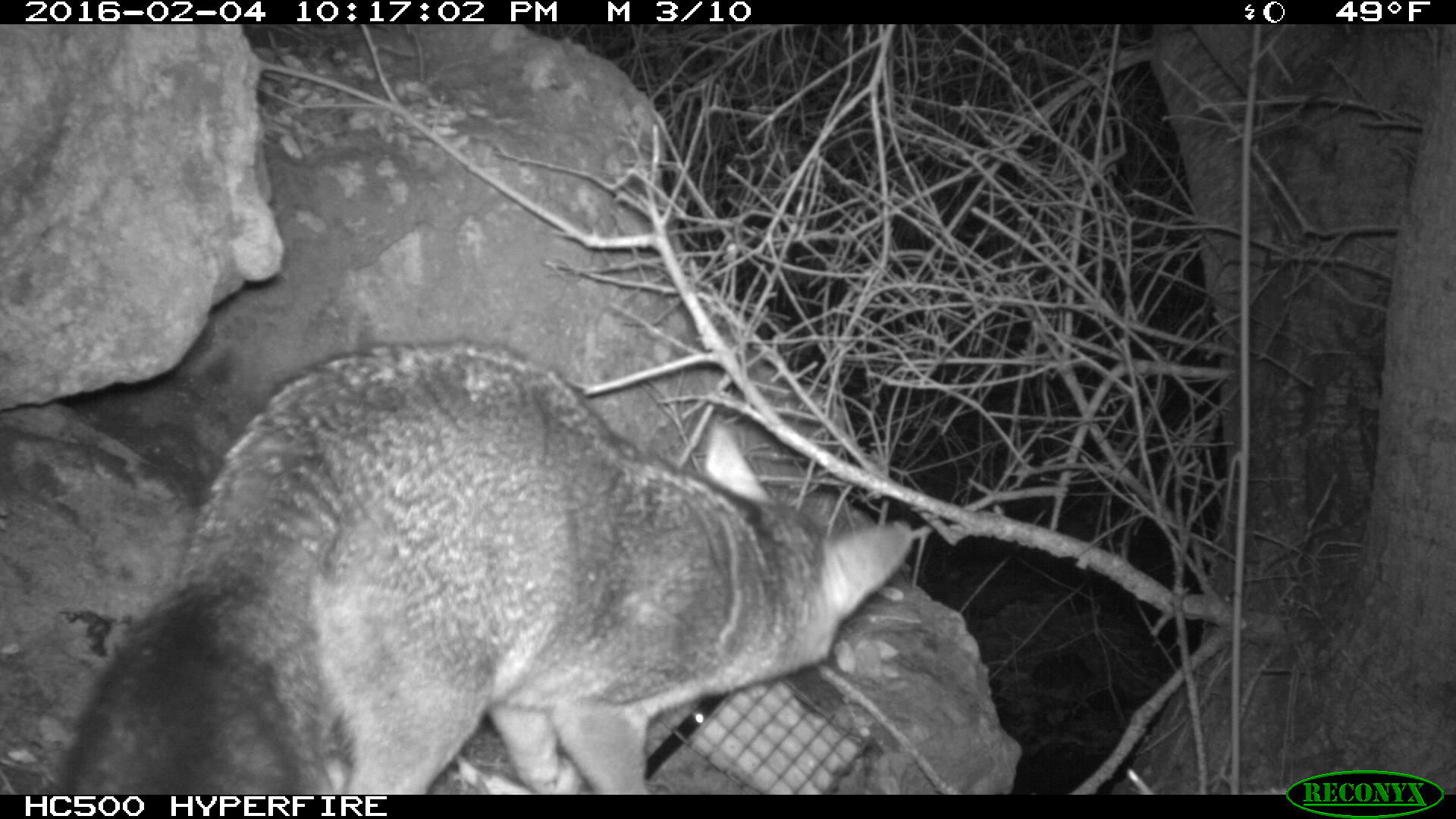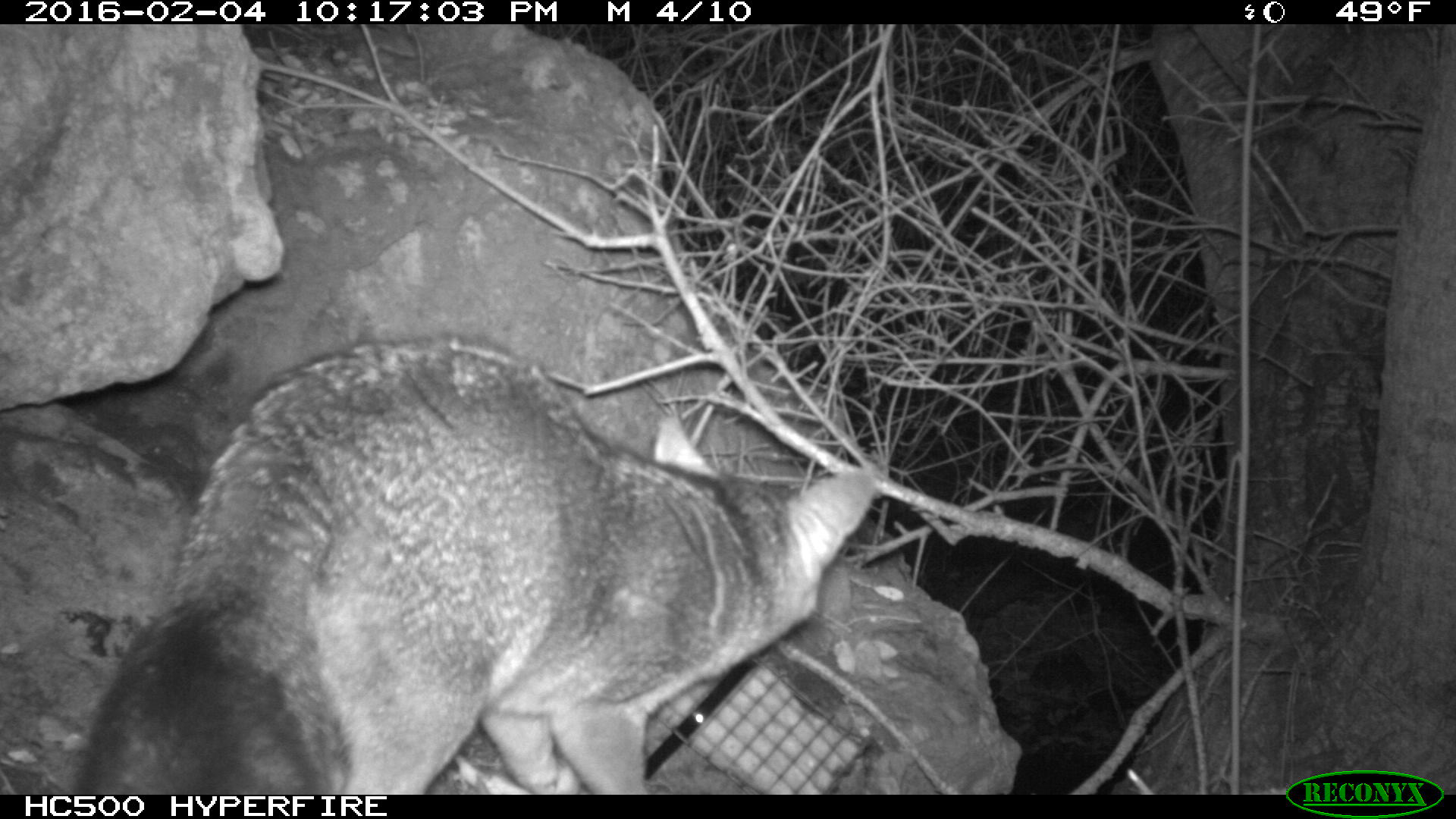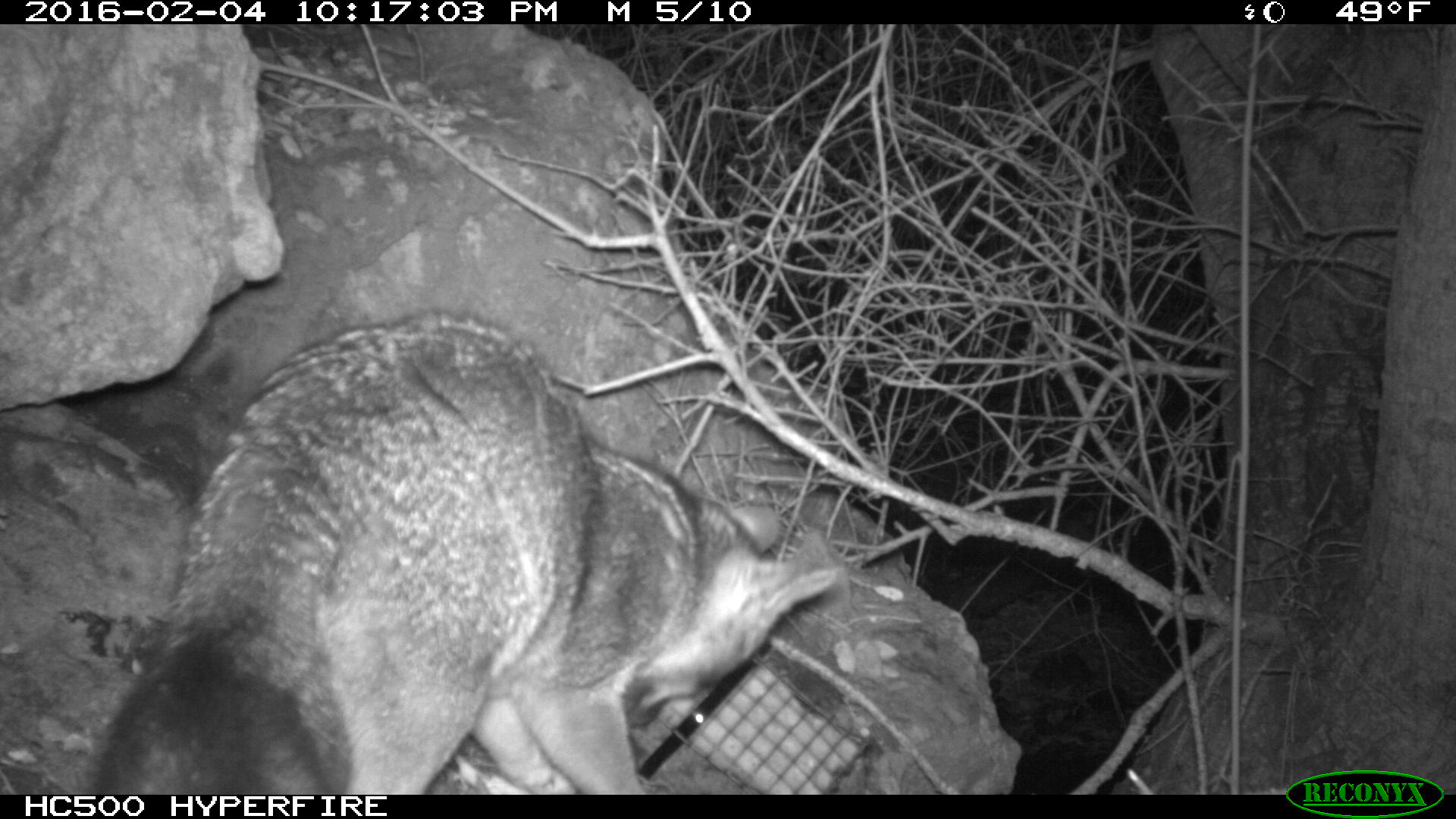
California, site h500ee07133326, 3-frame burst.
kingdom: Animalia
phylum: Chordata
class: Mammalia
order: Carnivora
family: Canidae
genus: Urocyon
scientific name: Urocyon littoralis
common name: island fox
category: fox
Fox (island fox) (Urocyon littoralis).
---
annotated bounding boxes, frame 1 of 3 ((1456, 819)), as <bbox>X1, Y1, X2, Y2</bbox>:
fox: <bbox>45, 340, 912, 792</bbox>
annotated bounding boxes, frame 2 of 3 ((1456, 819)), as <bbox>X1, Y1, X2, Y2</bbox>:
fox: <bbox>71, 334, 877, 792</bbox>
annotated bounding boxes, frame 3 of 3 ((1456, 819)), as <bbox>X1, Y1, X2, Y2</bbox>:
fox: <bbox>89, 311, 836, 792</bbox>